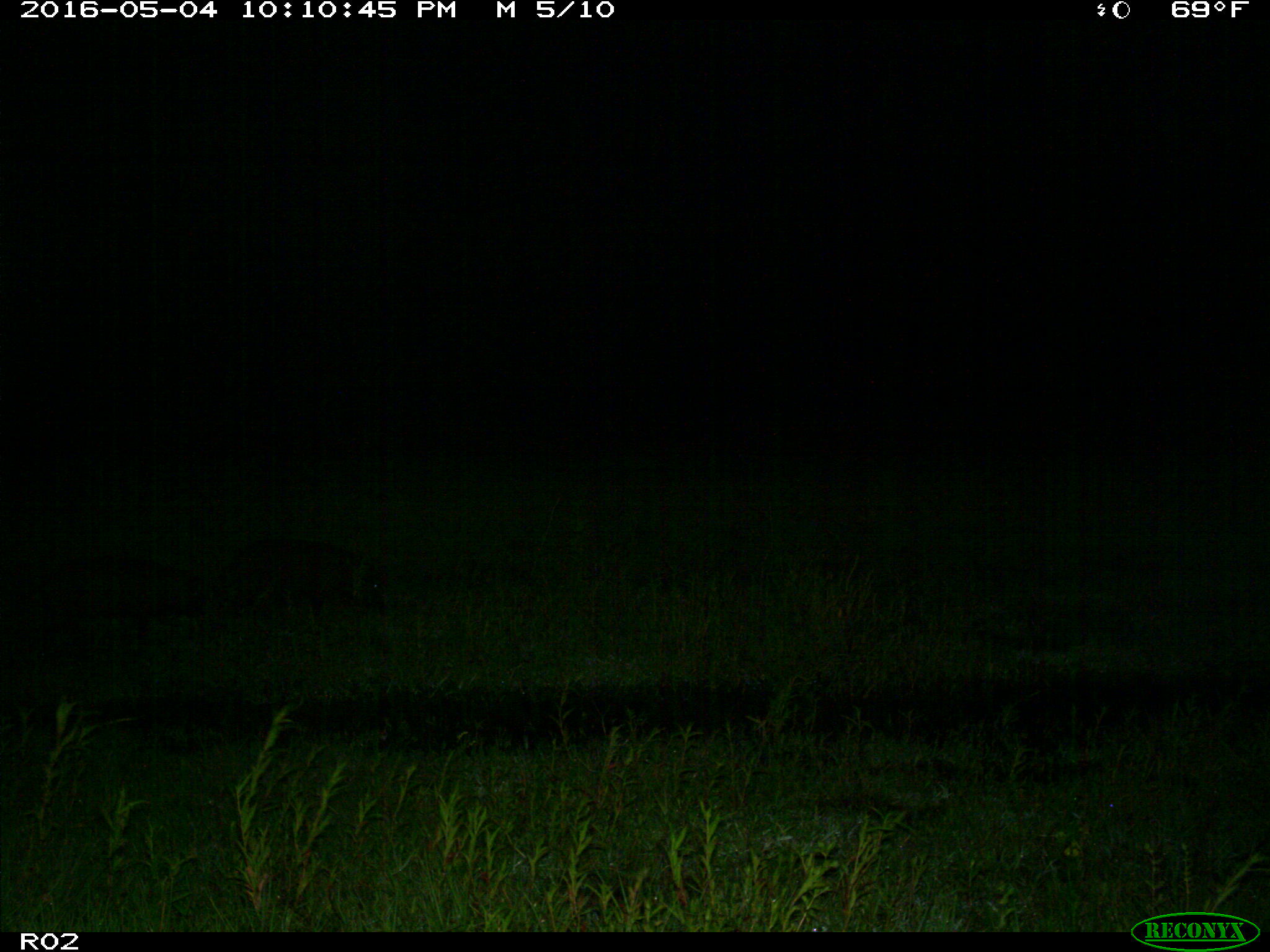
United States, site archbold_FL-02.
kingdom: Animalia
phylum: Chordata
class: Mammalia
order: Artiodactyla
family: Suidae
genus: Sus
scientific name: Sus scrofa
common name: wild boar